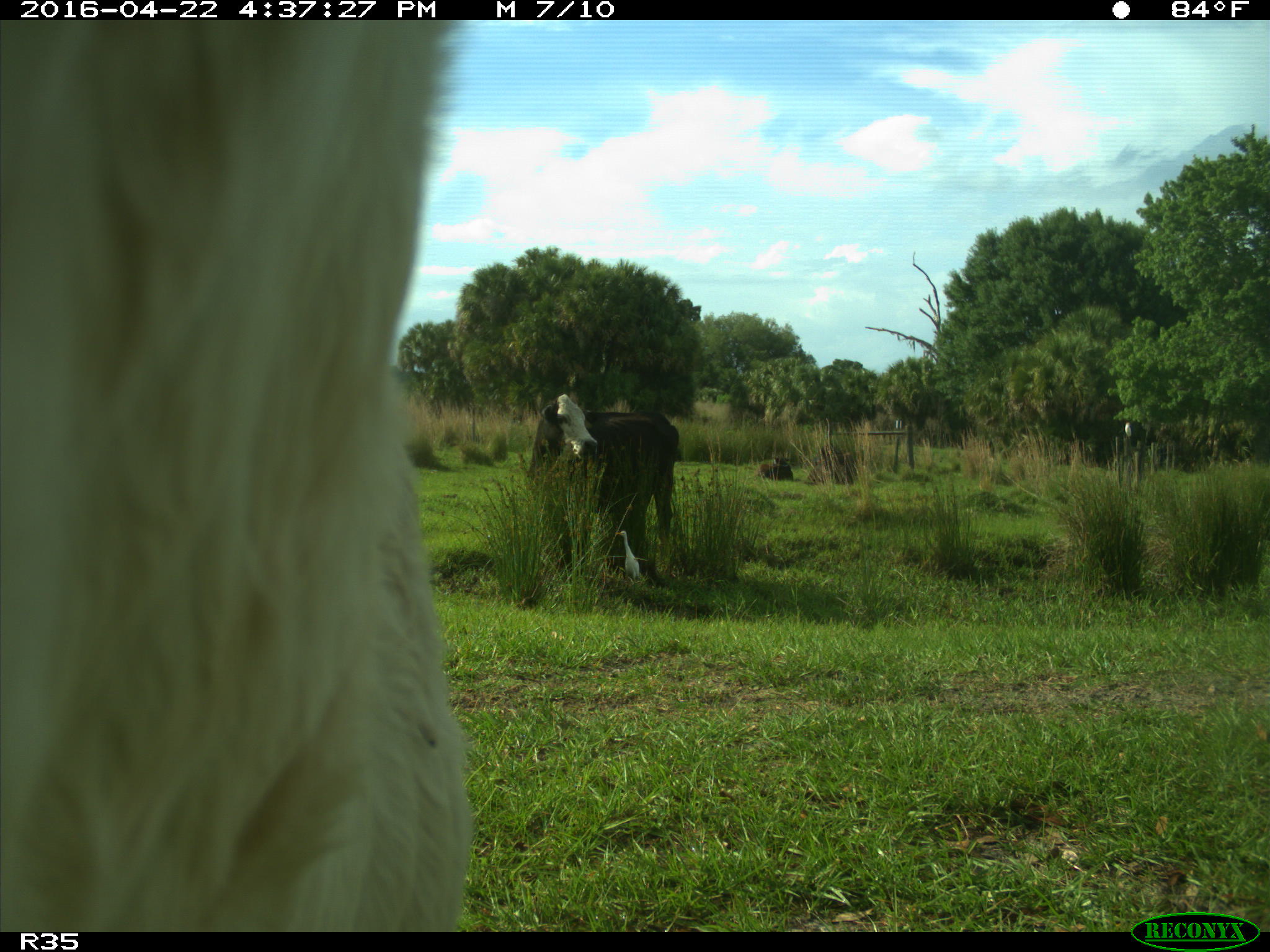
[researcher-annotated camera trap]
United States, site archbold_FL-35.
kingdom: Animalia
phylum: Chordata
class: Mammalia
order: Artiodactyla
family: Bovidae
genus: Bos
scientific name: Bos taurus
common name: domestic cow